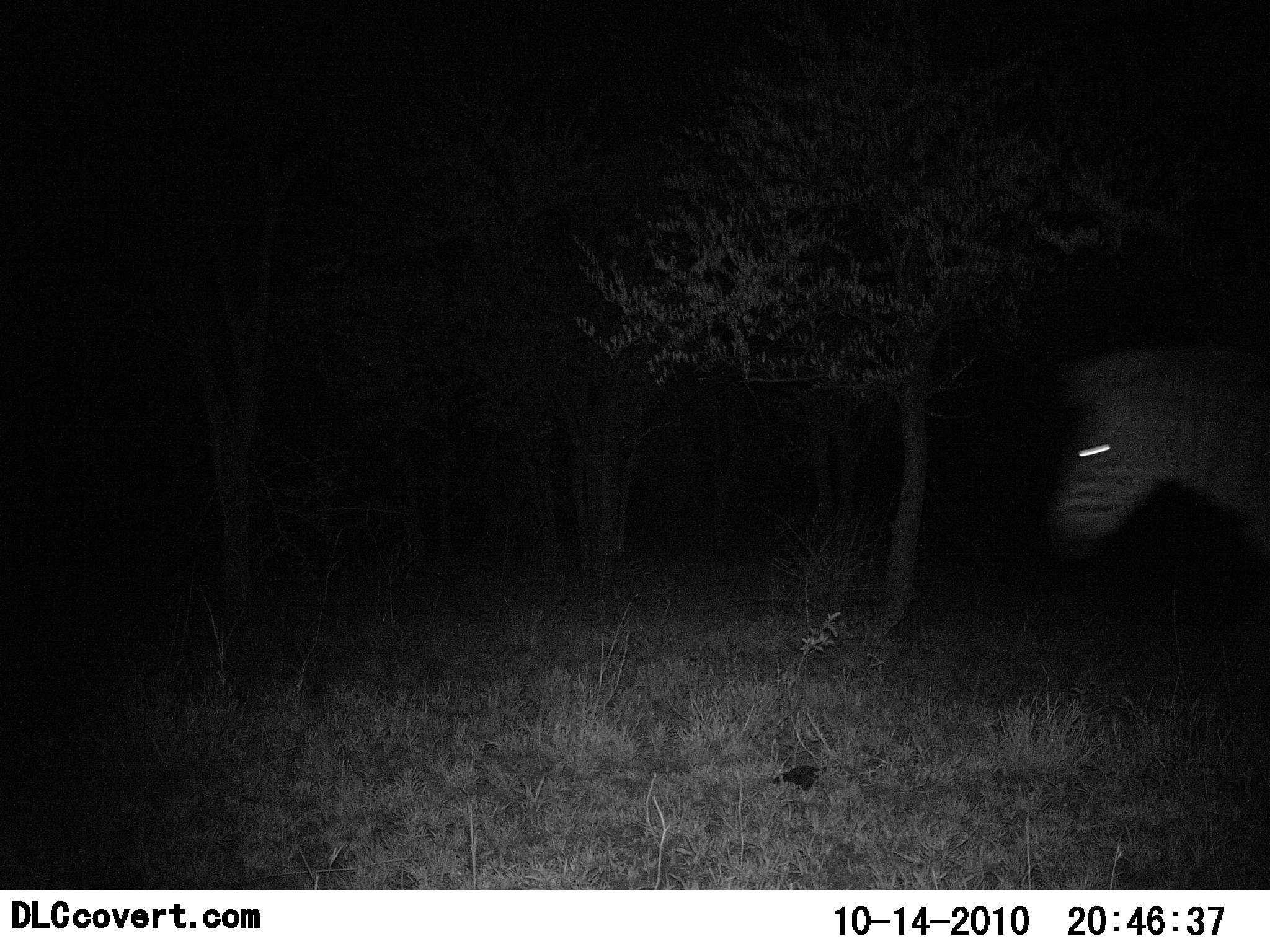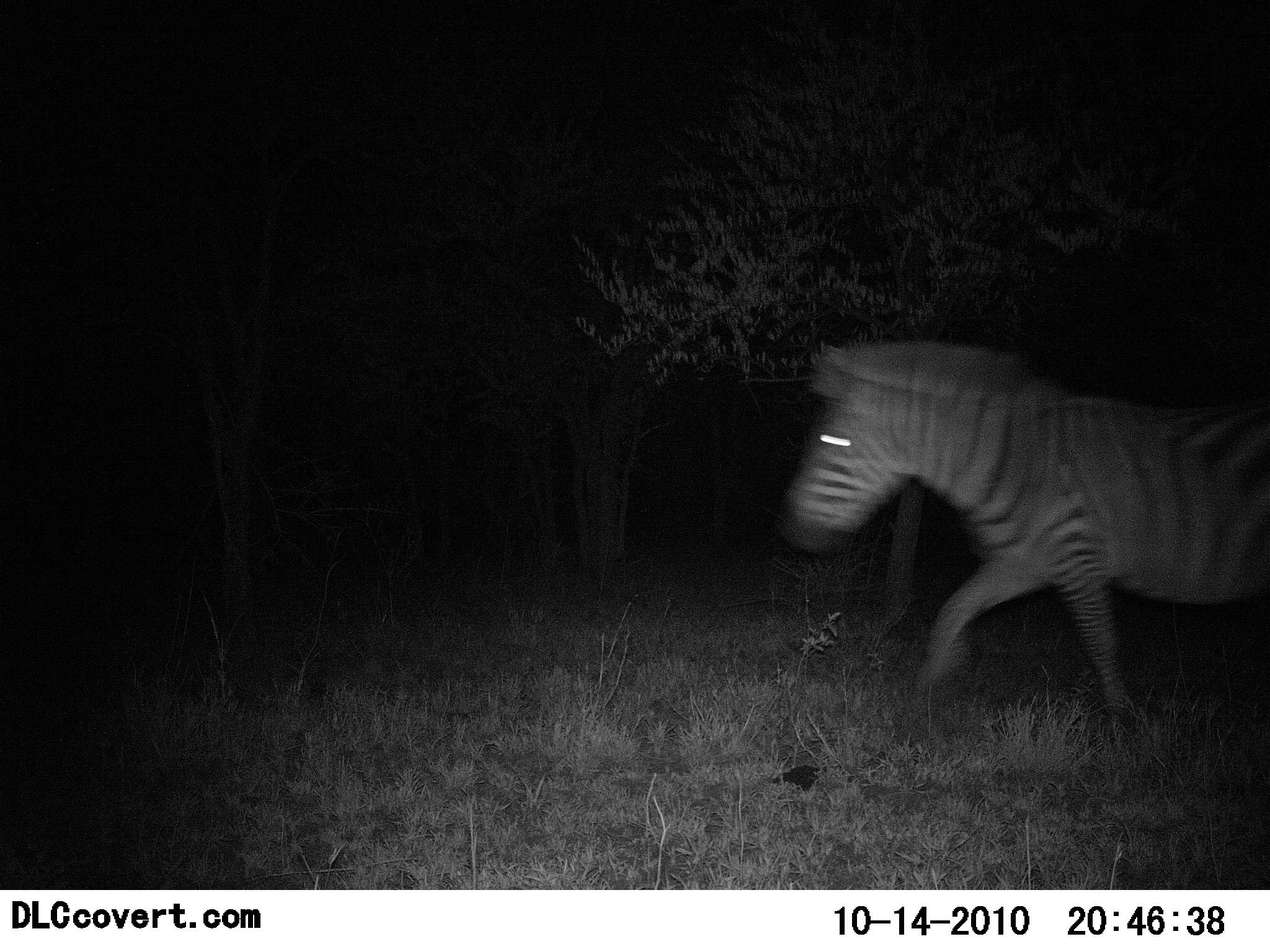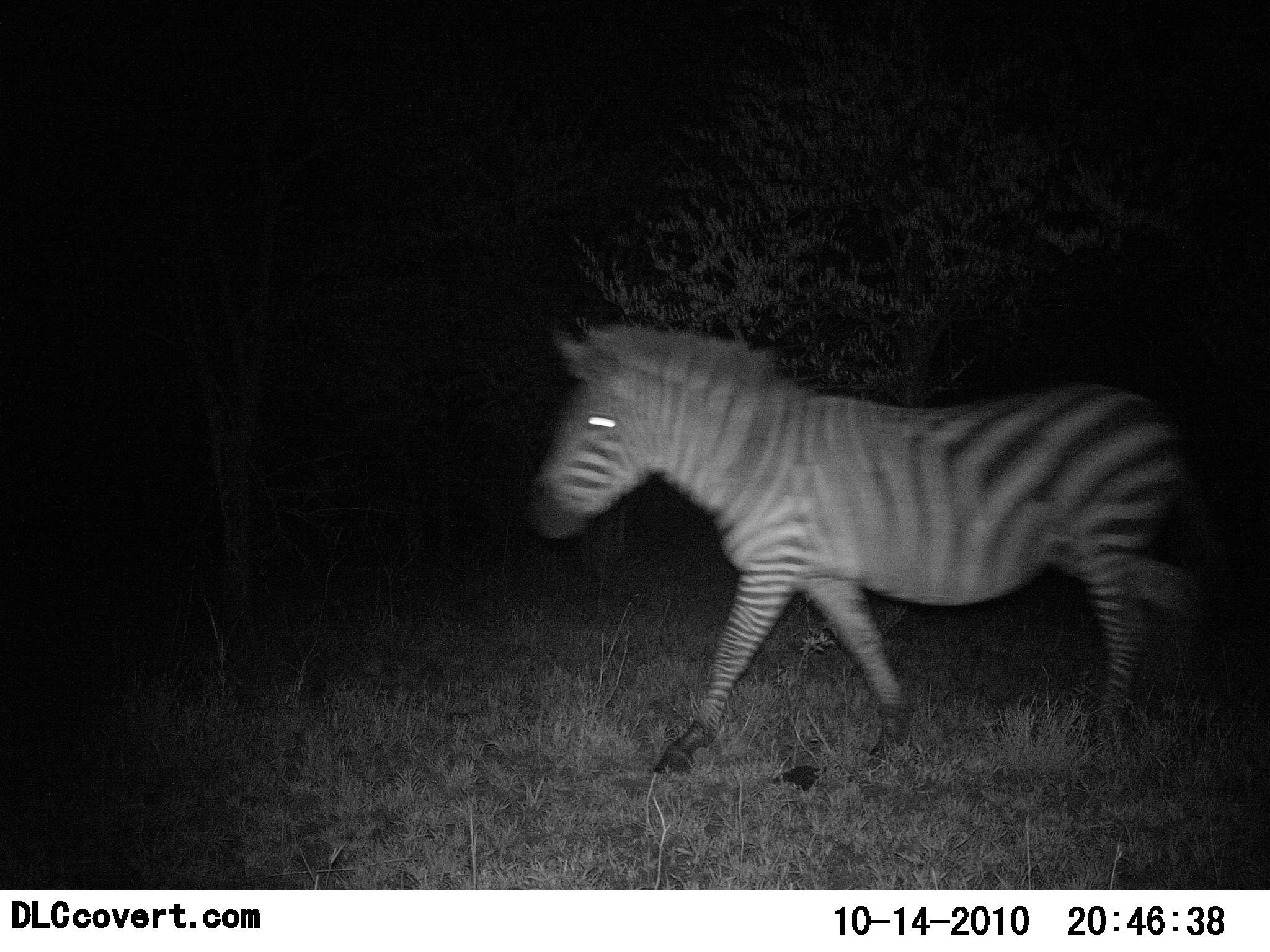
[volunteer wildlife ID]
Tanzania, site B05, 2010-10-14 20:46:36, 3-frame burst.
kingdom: Animalia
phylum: Chordata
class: Mammalia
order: Perissodactyla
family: Equidae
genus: Equus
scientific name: Equus quagga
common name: plains zebra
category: zebra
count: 1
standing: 0%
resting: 0%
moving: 100%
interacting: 0%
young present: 0%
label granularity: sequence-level